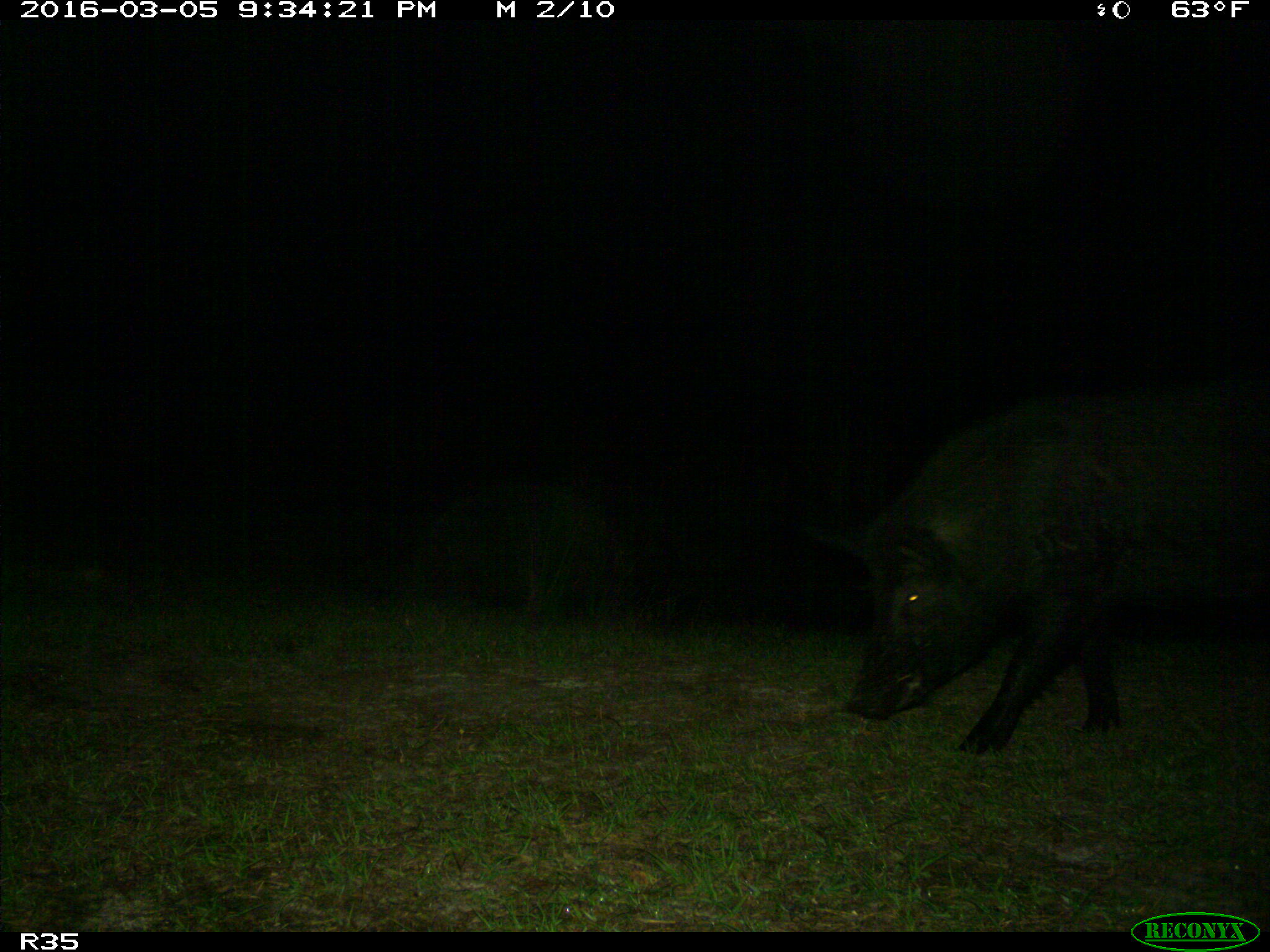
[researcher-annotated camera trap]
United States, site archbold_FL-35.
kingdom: Animalia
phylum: Chordata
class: Mammalia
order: Artiodactyla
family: Suidae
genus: Sus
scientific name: Sus scrofa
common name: wild boar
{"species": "Sus scrofa (wild boar)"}